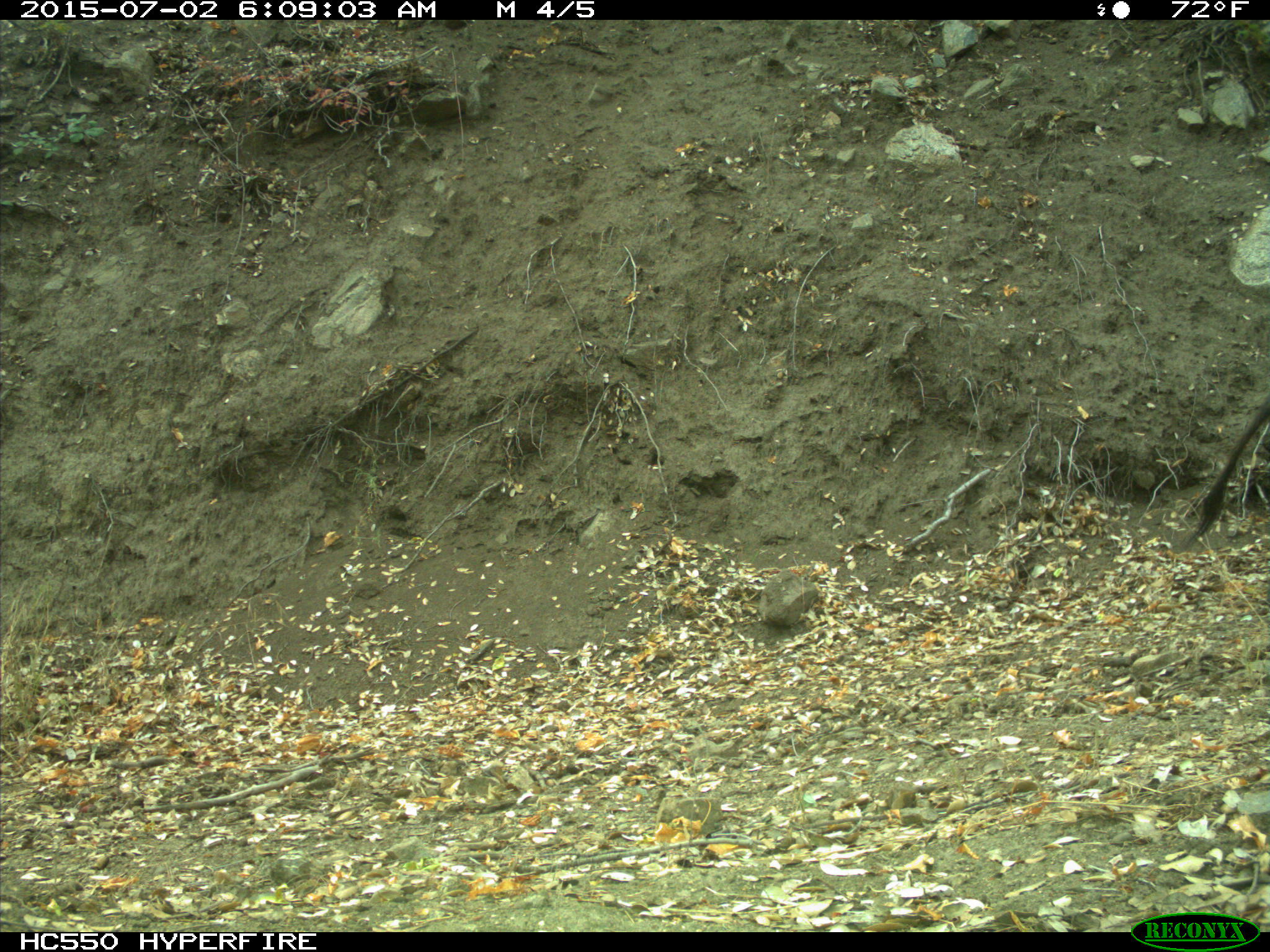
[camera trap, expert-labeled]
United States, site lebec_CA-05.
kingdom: Animalia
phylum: Chordata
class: Mammalia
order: Artiodactyla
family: Suidae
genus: Sus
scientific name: Sus scrofa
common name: wild boar